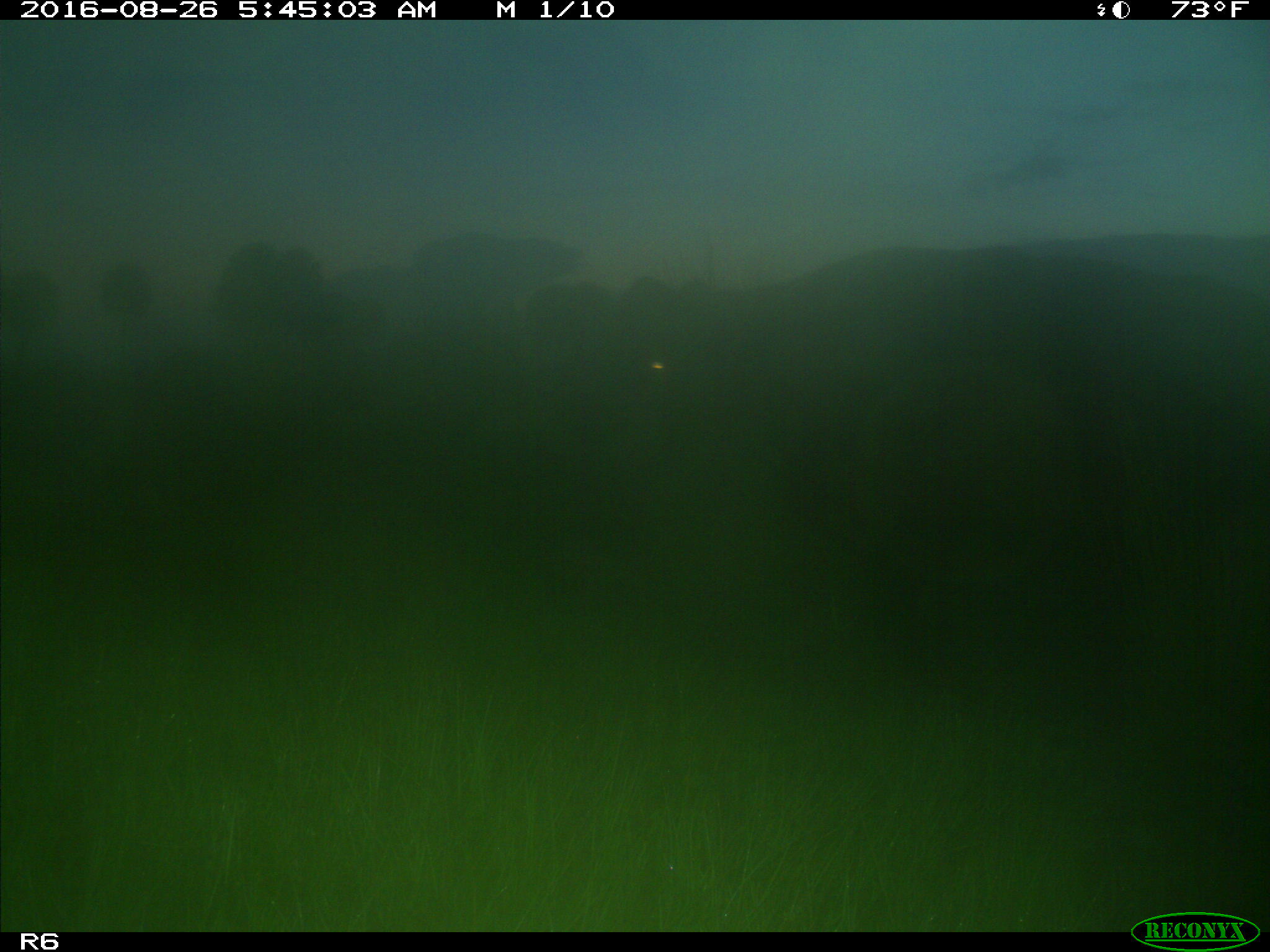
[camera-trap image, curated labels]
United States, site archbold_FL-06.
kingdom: Animalia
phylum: Chordata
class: Mammalia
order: Artiodactyla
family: Bovidae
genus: Bos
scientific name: Bos taurus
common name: domestic cow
Bos taurus (domestic cow).